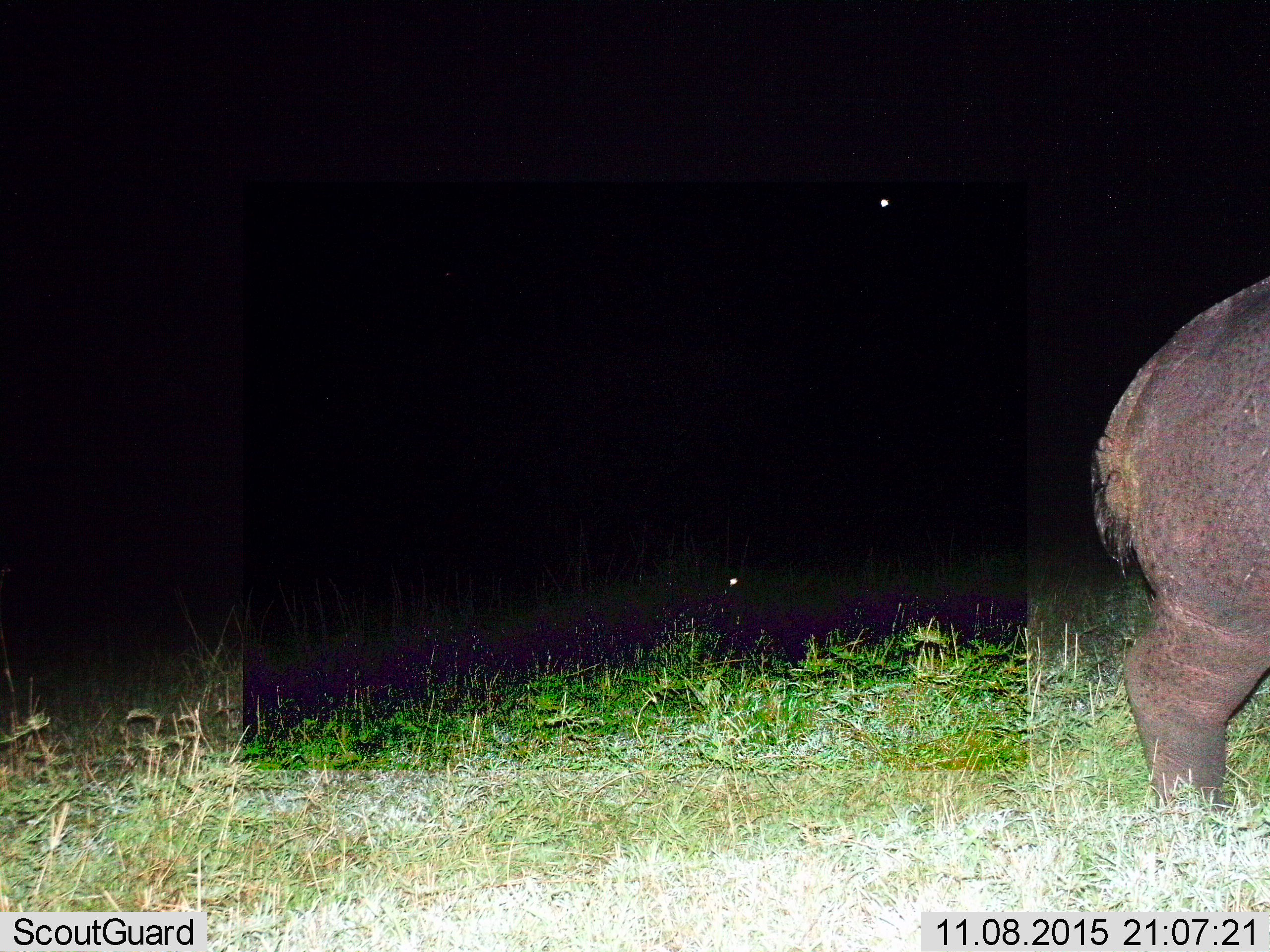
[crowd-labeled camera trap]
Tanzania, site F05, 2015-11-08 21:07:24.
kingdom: Animalia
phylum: Chordata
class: Mammalia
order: Artiodactyla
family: Hippopotamidae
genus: Hippopotamus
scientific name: Hippopotamus amphibius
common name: hippopotamus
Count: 1.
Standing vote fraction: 73%.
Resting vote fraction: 7%.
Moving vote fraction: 33%.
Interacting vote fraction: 0%.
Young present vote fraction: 7%.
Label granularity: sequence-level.